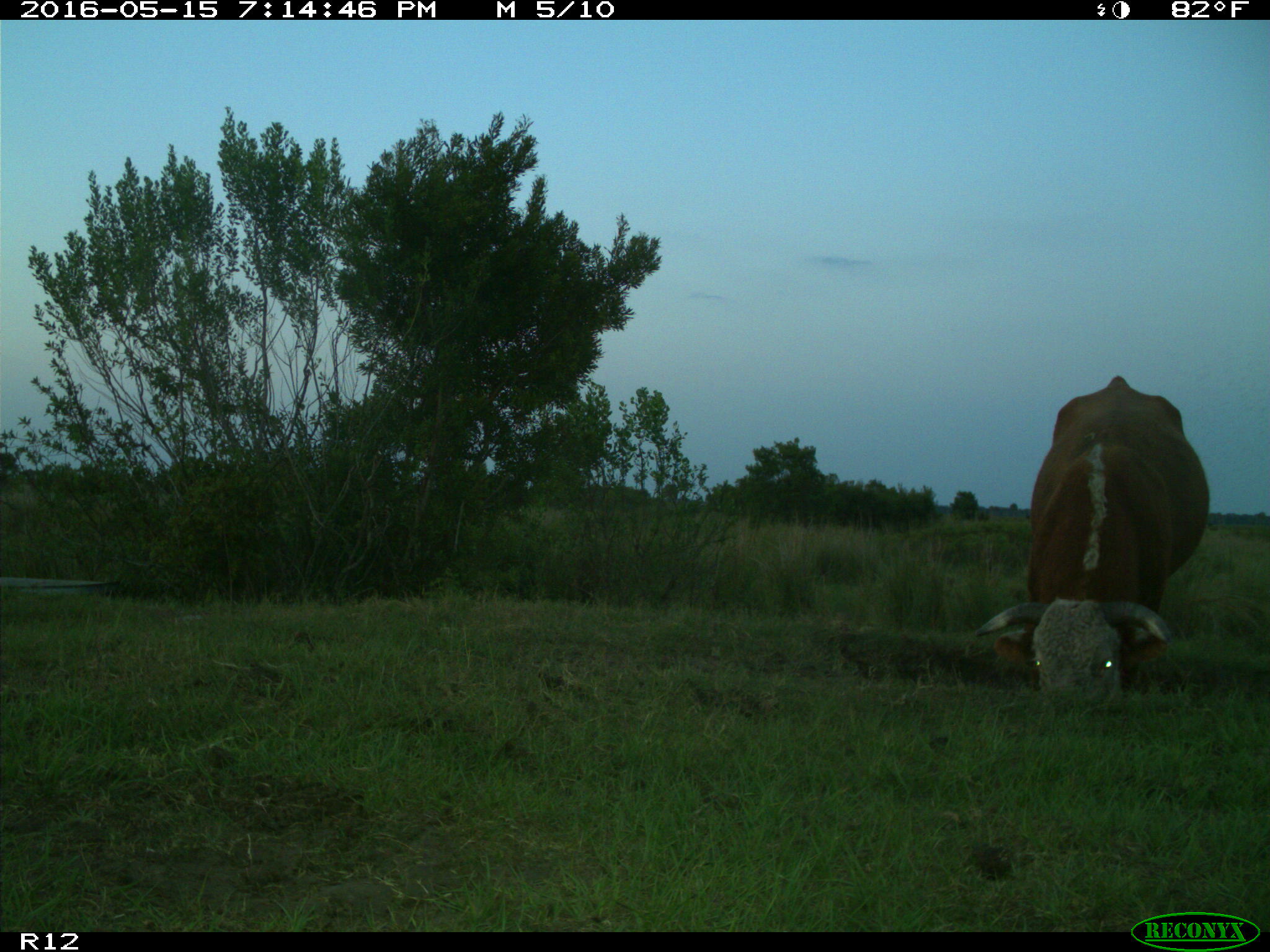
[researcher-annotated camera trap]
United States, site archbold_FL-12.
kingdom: Animalia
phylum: Chordata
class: Mammalia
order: Artiodactyla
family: Bovidae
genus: Bos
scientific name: Bos taurus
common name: domestic cow